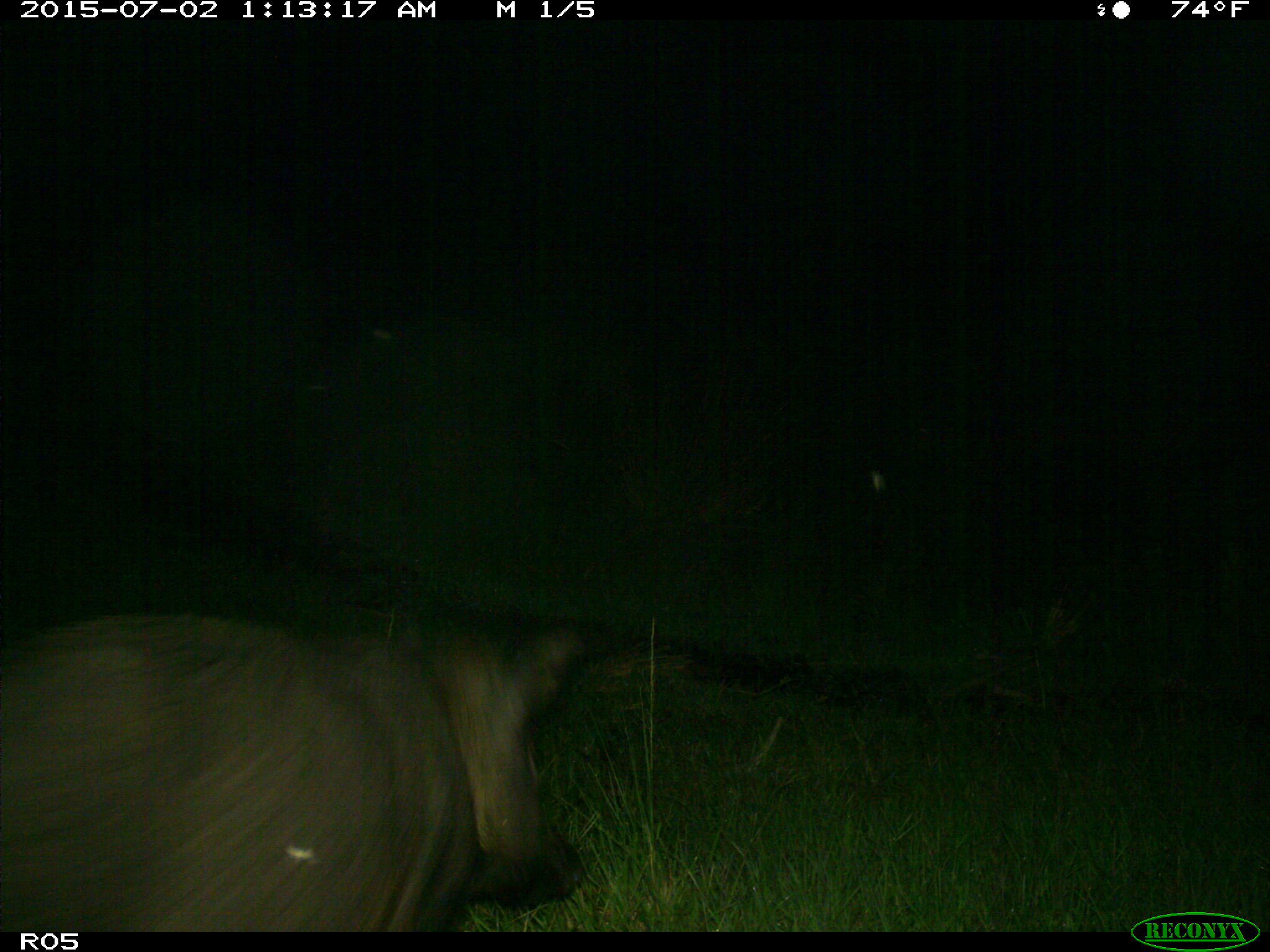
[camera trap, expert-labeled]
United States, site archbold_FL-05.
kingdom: Animalia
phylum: Chordata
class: Mammalia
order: Artiodactyla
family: Suidae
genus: Sus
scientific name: Sus scrofa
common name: wild boar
Sus scrofa (wild boar).